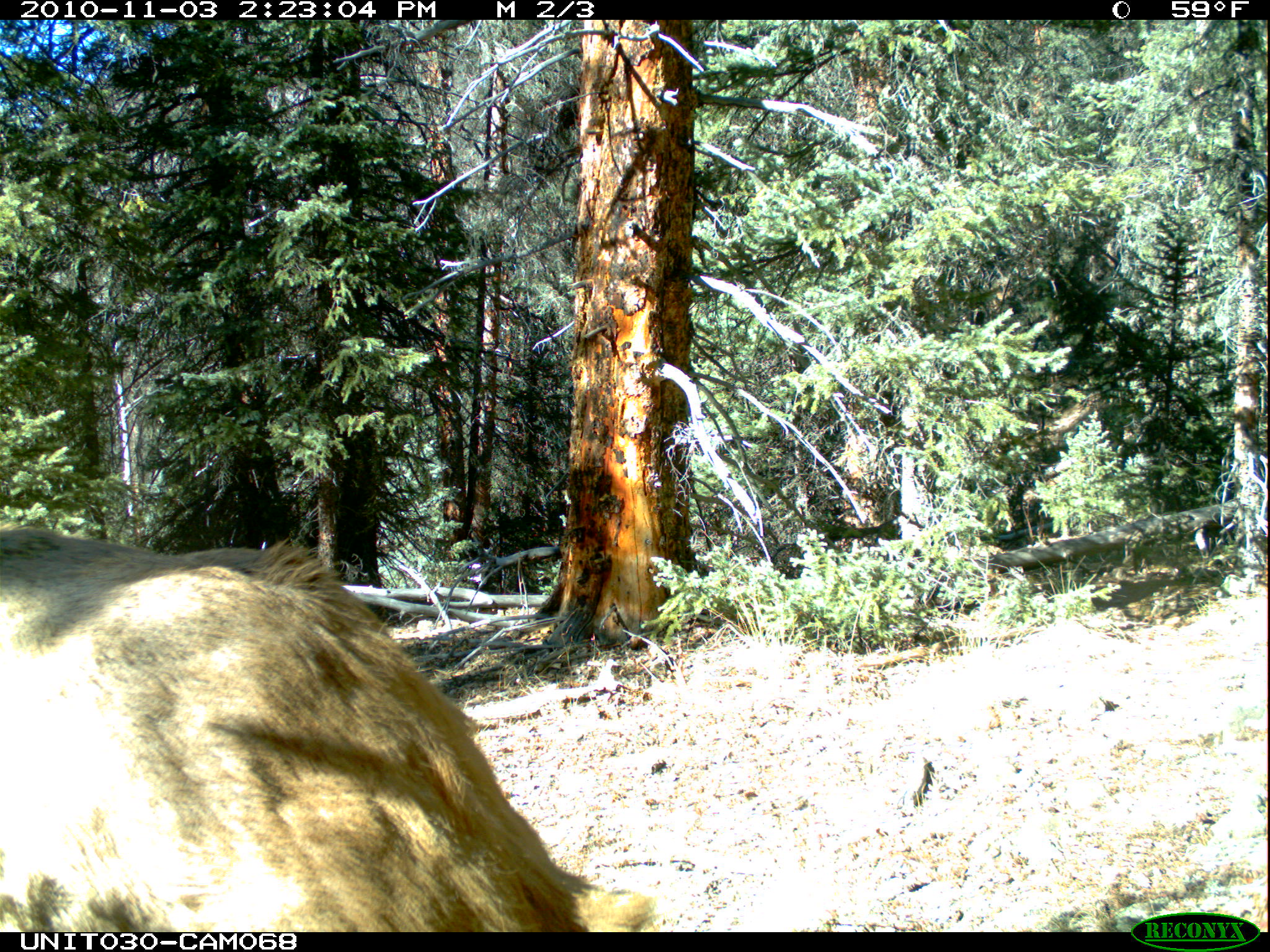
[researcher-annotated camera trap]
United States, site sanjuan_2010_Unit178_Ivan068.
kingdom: Animalia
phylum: Chordata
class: Mammalia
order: Artiodactyla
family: Cervidae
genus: Cervus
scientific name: Cervus elaphus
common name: red deer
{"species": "Cervus elaphus (red deer)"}